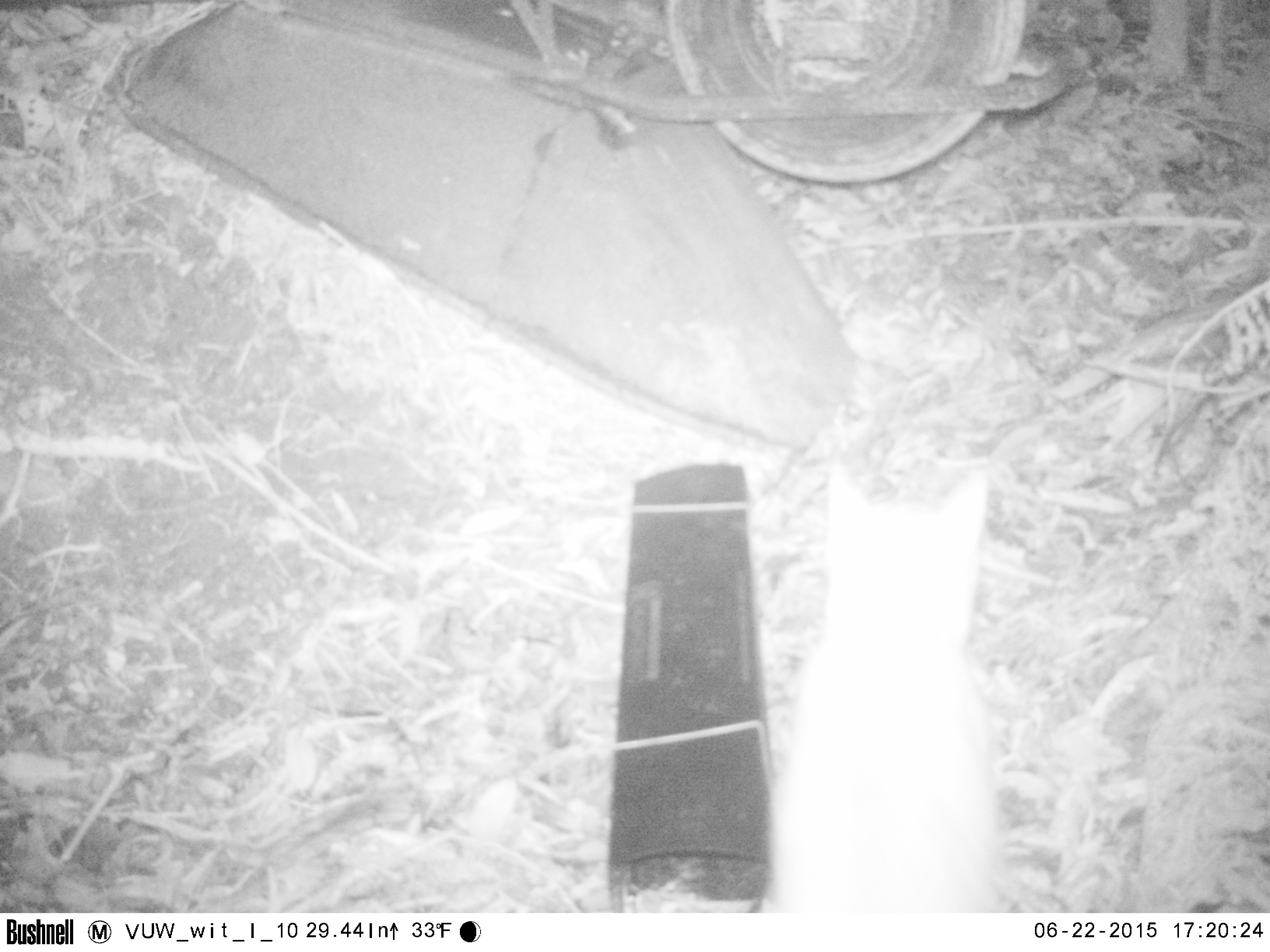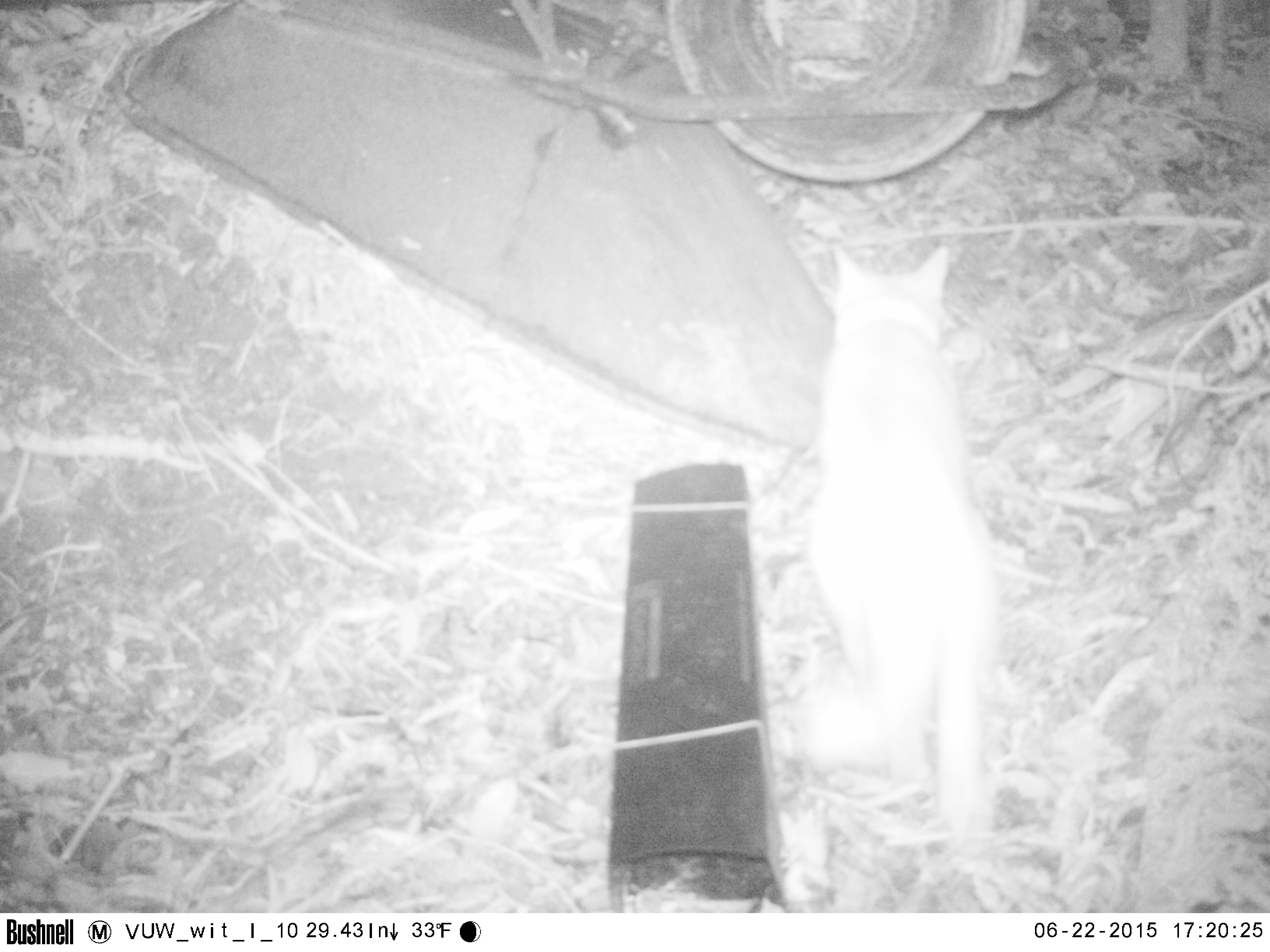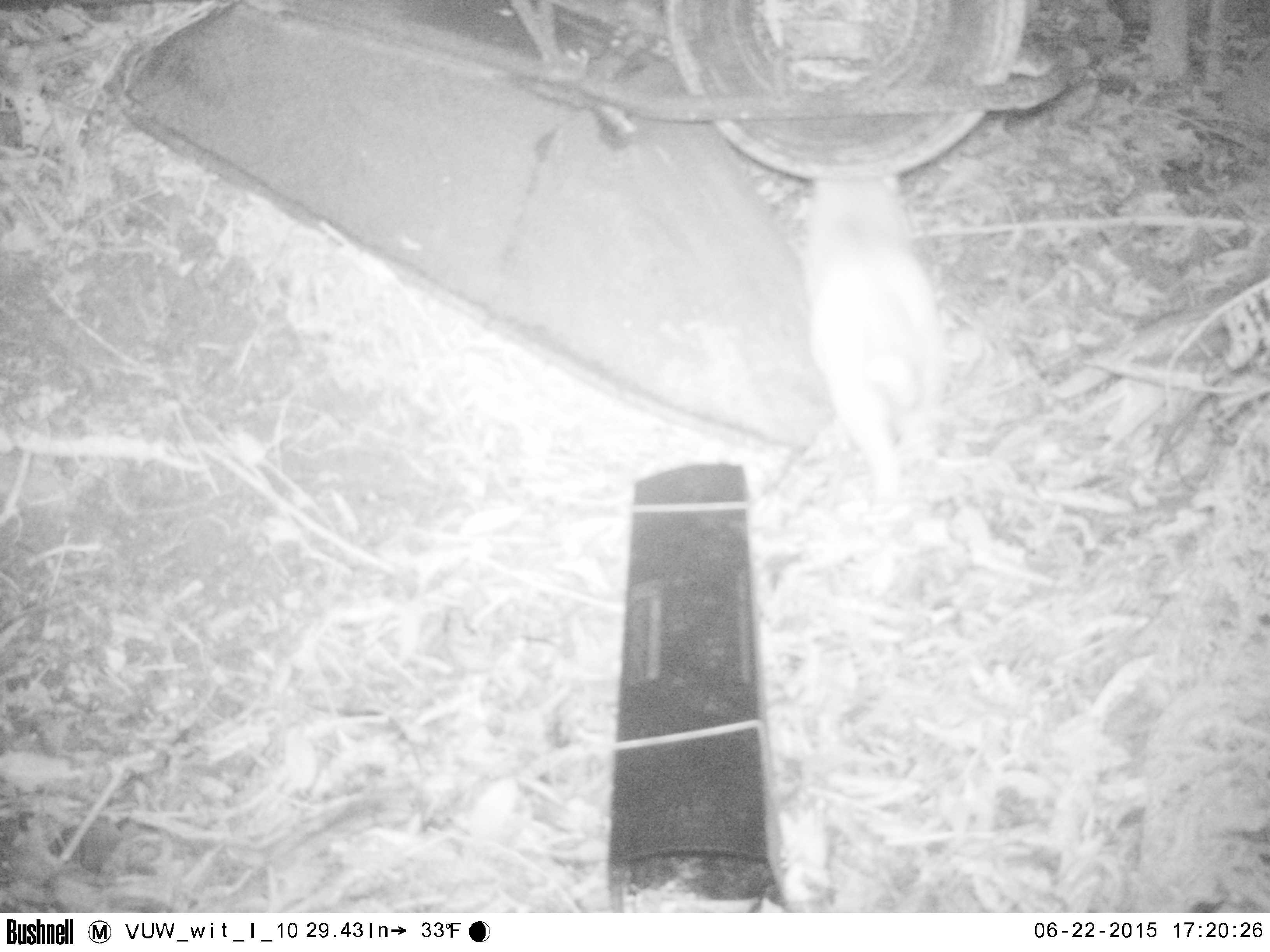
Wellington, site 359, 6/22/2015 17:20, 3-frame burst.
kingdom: Animalia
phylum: Chordata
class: Mammalia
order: Carnivora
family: Felidae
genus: Felis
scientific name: Felis catus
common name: cat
Cat (Felis catus).